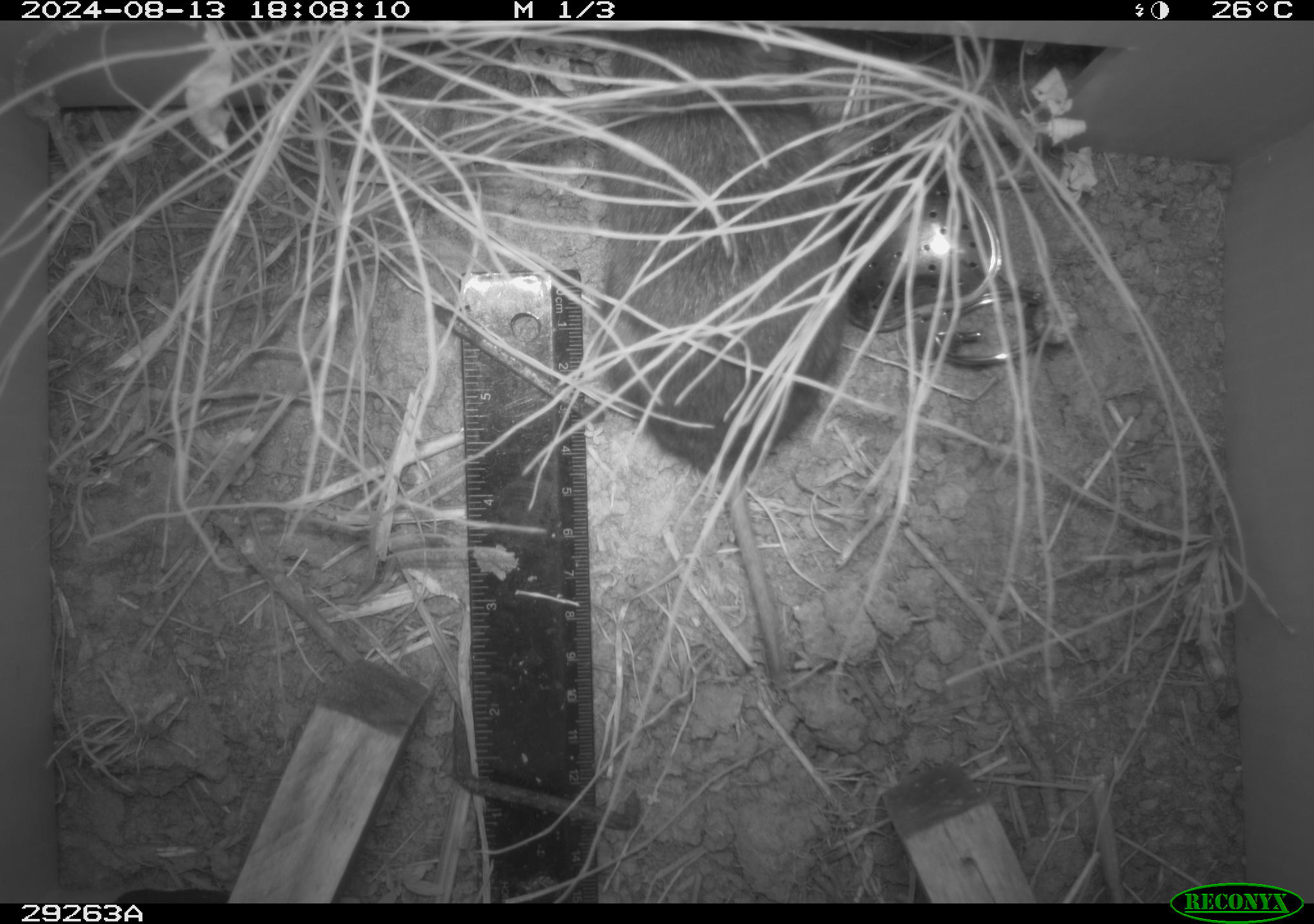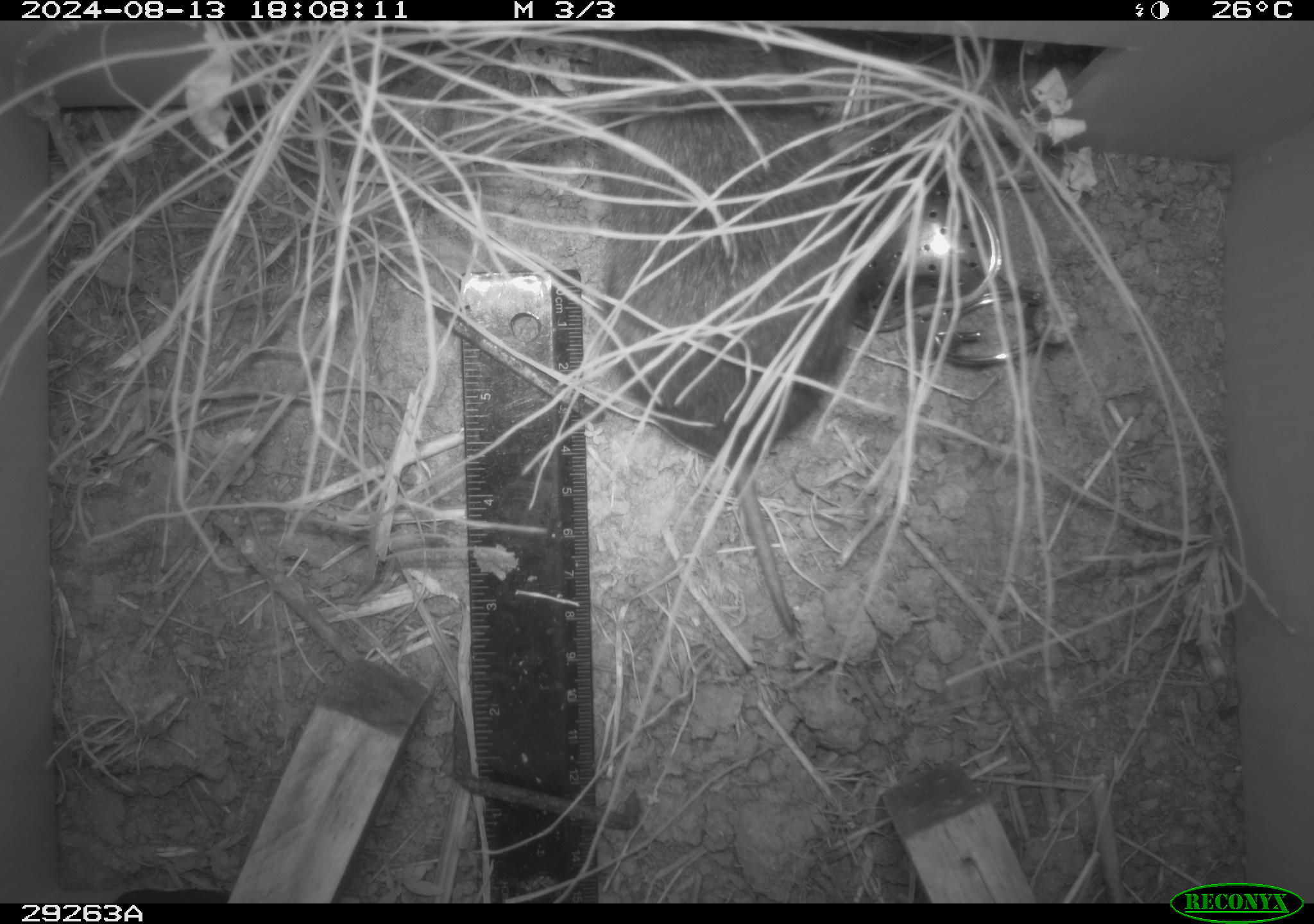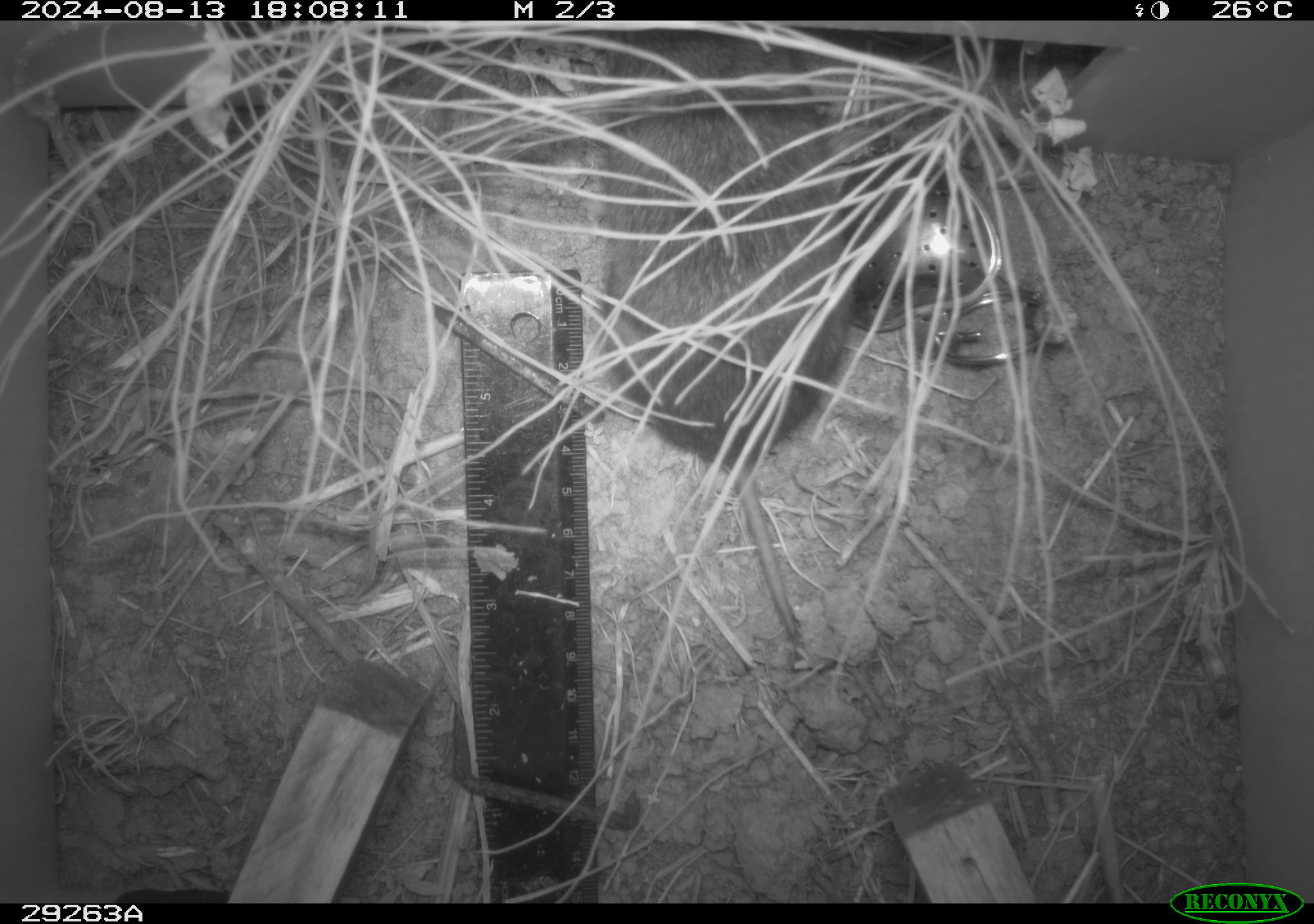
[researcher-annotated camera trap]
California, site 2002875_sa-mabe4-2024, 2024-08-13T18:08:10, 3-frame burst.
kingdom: Animalia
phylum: Chordata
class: Mammalia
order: Rodentia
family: Cricetidae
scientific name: Arvicolinae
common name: voles, lemmings, and muskrats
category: arvicolinae subfamily